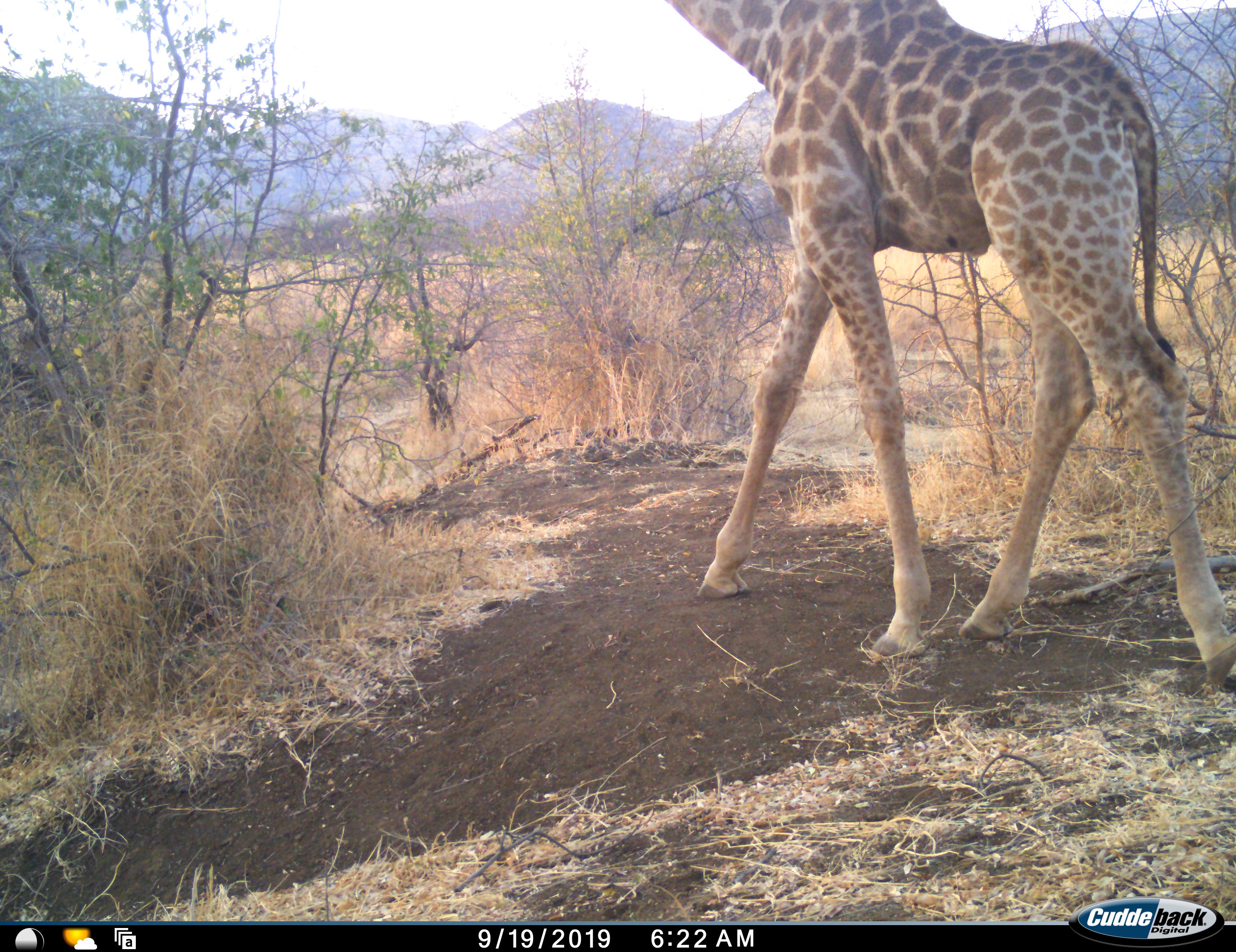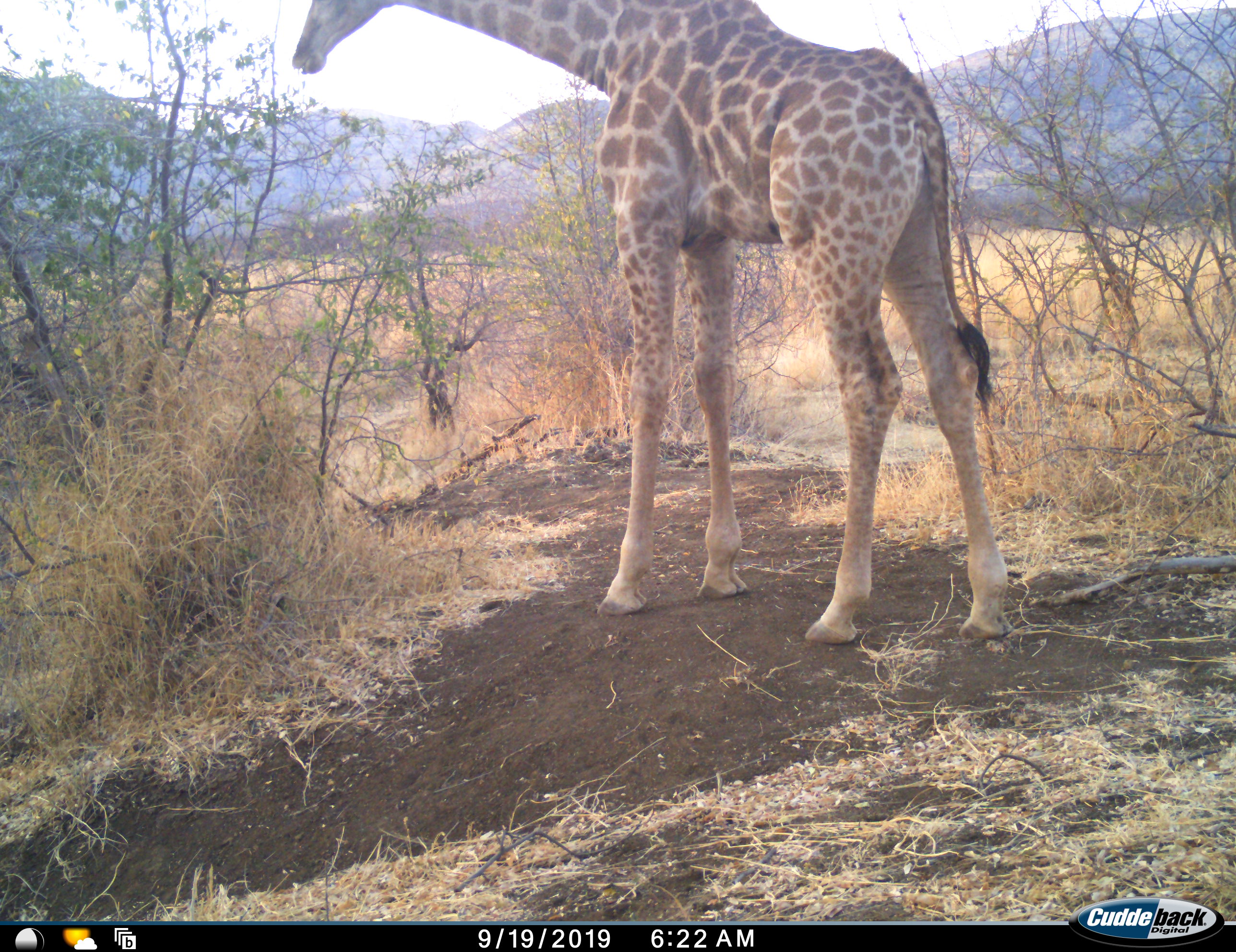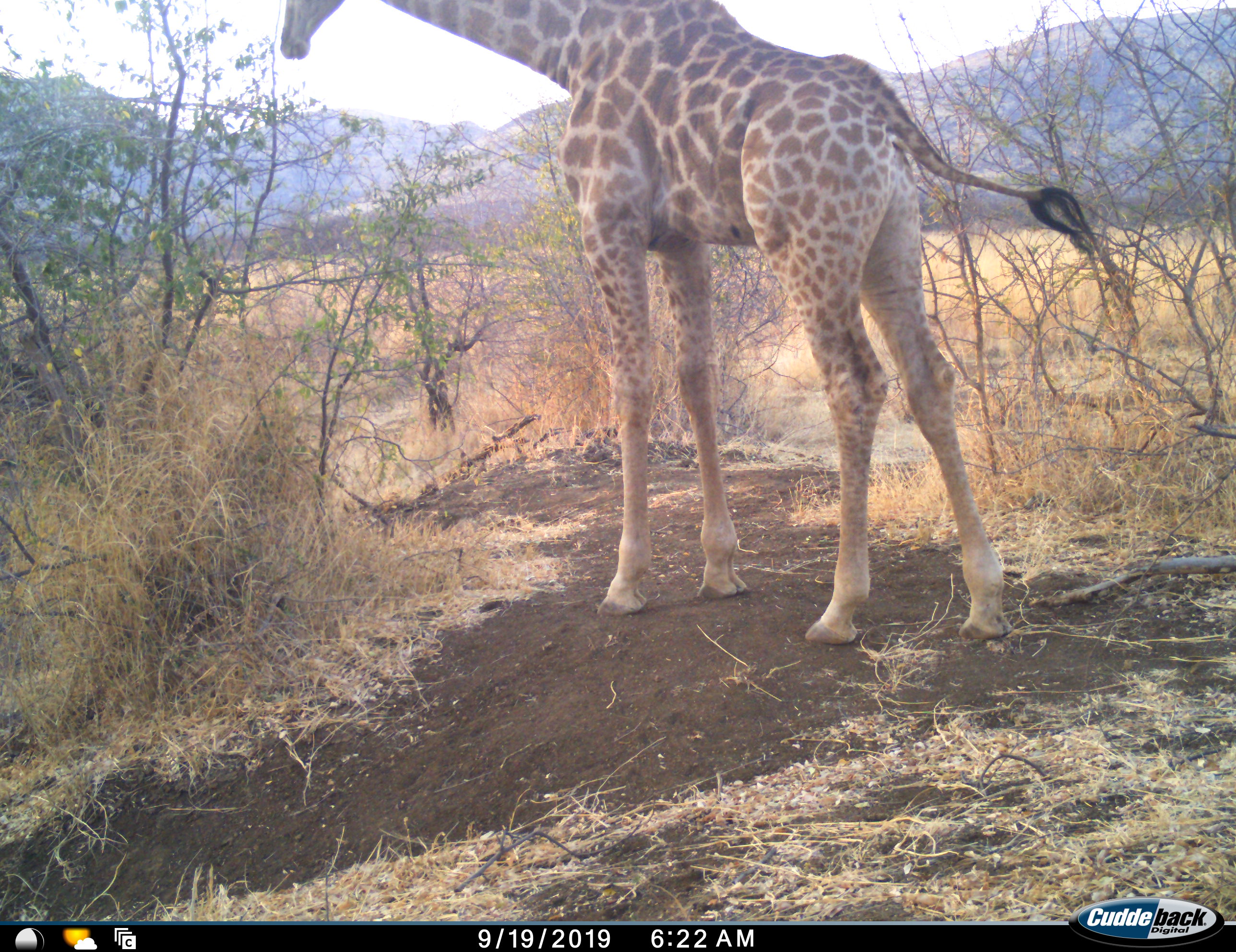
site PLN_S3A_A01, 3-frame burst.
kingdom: Animalia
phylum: Chordata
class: Mammalia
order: Artiodactyla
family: Giraffidae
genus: Giraffa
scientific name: Giraffa camelopardalis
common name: giraffe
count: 1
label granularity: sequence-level